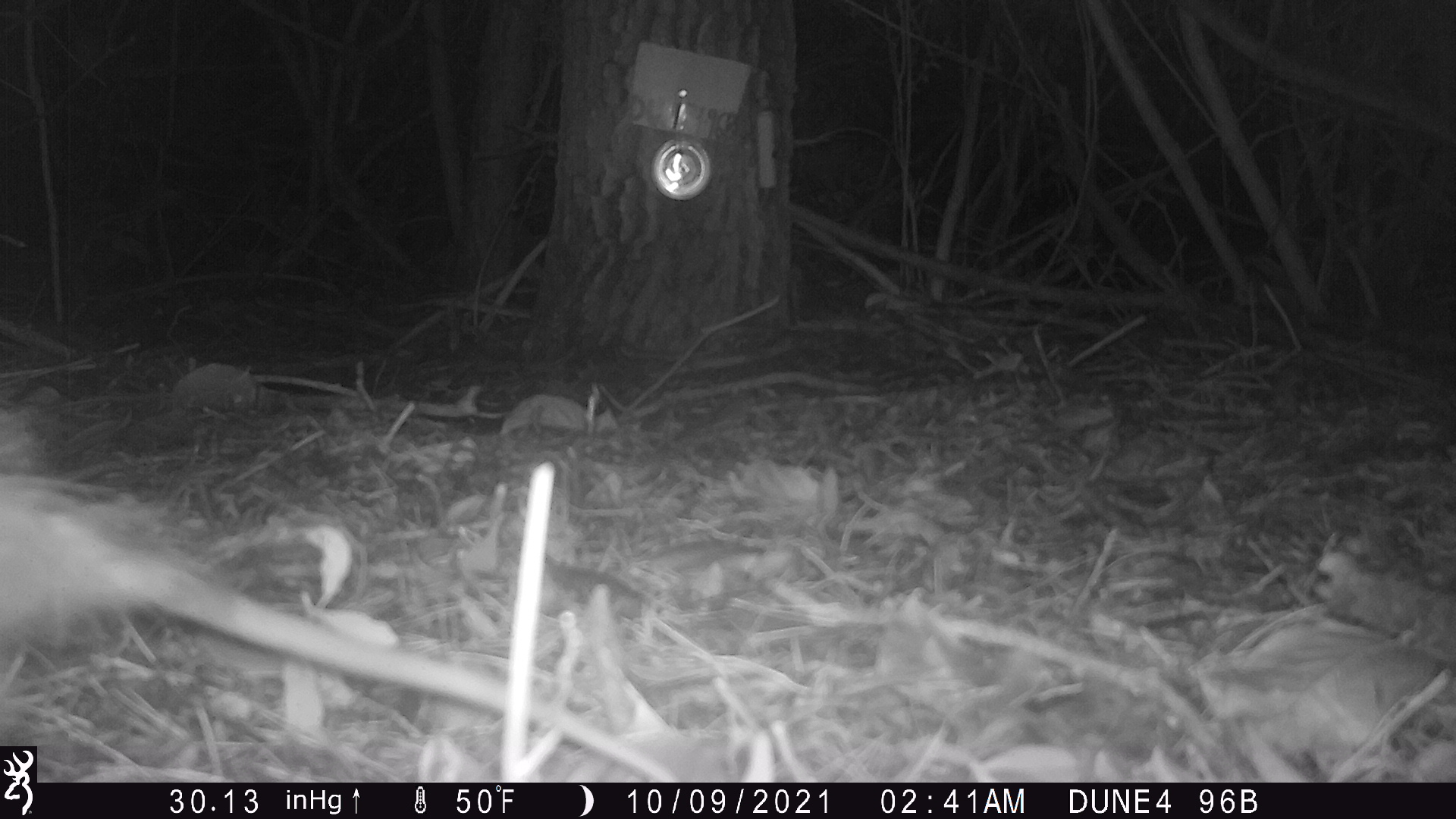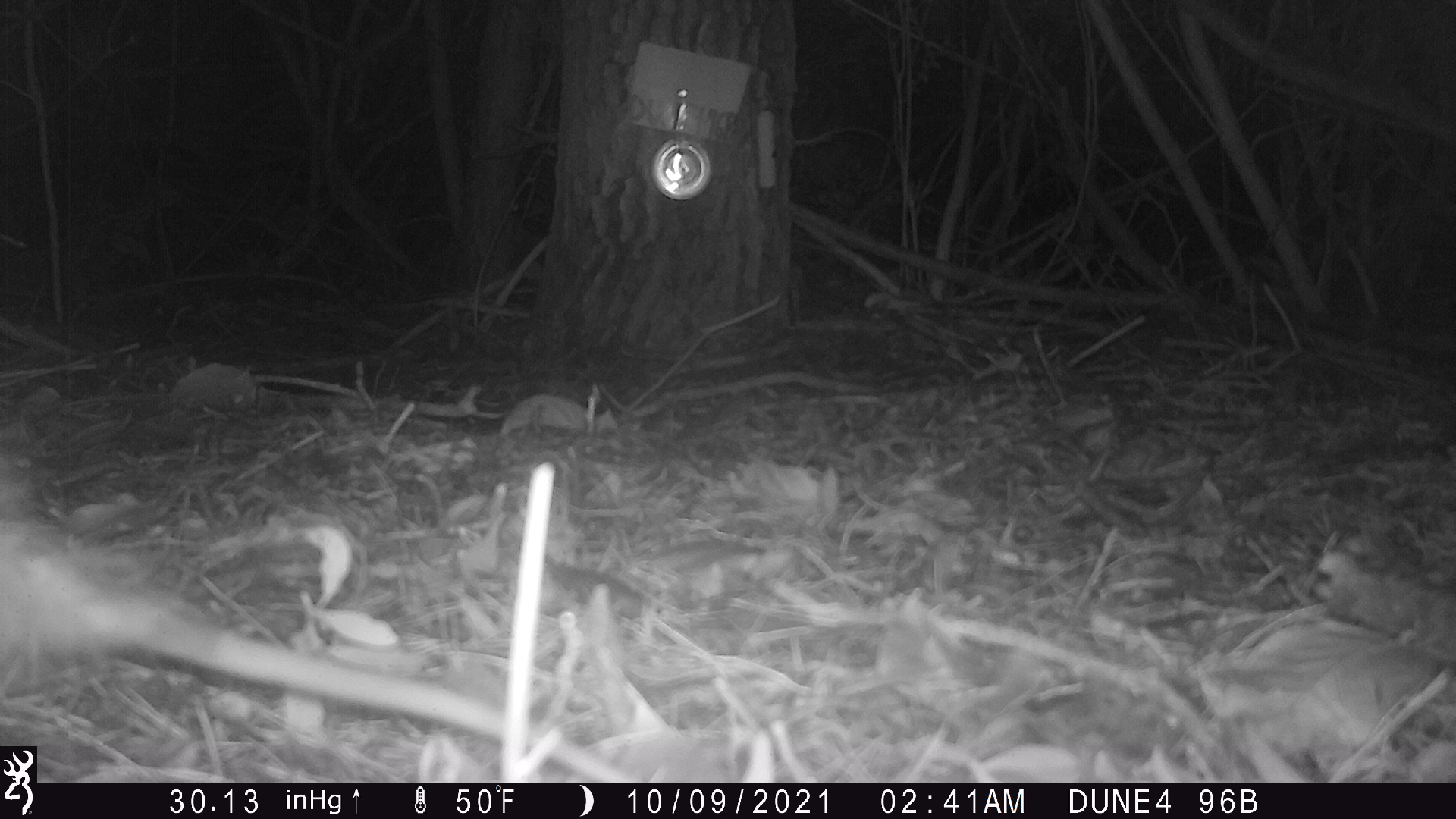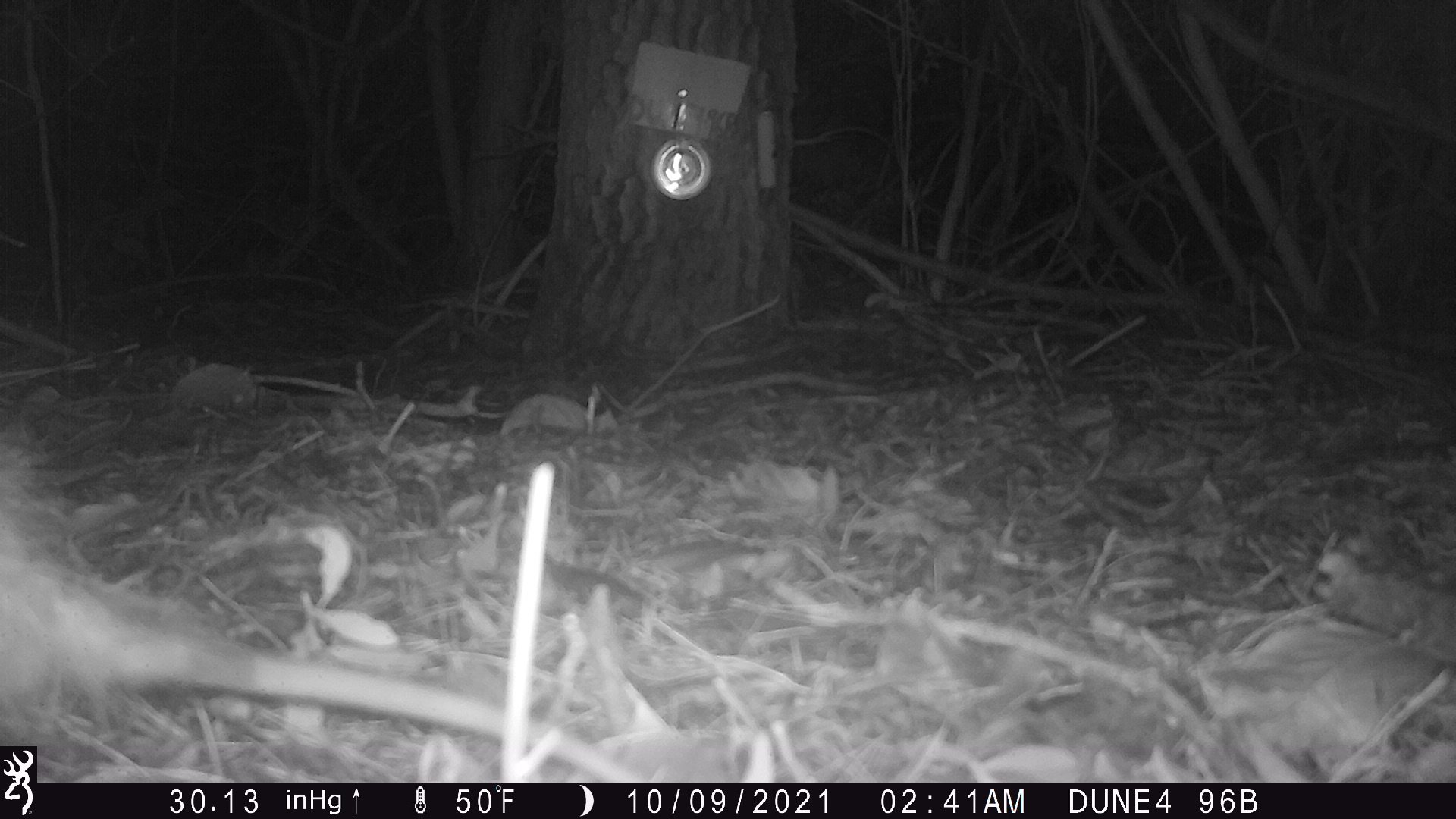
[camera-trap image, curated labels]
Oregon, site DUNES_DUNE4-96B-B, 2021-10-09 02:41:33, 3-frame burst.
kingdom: Animalia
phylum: Chordata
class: Mammalia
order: Didelphimorphia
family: Didelphidae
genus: Didelphis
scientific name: Didelphis virginiana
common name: virginia opossum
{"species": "virginia opossum (Didelphis virginiana)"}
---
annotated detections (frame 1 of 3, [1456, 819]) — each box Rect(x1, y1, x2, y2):
virginia opossum: Rect(3, 463, 583, 737)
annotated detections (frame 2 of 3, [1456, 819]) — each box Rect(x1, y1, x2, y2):
virginia opossum: Rect(1, 490, 508, 743)